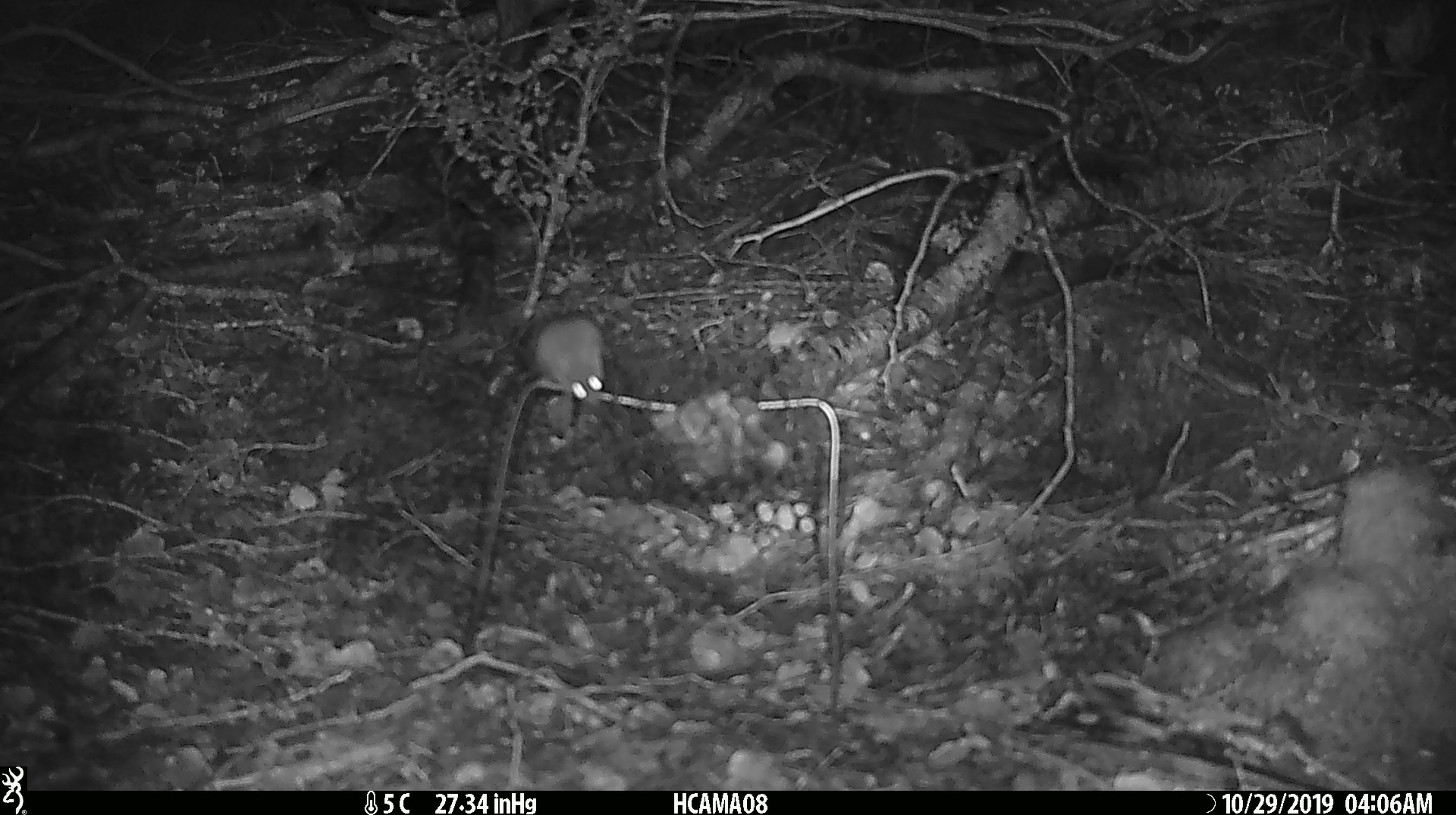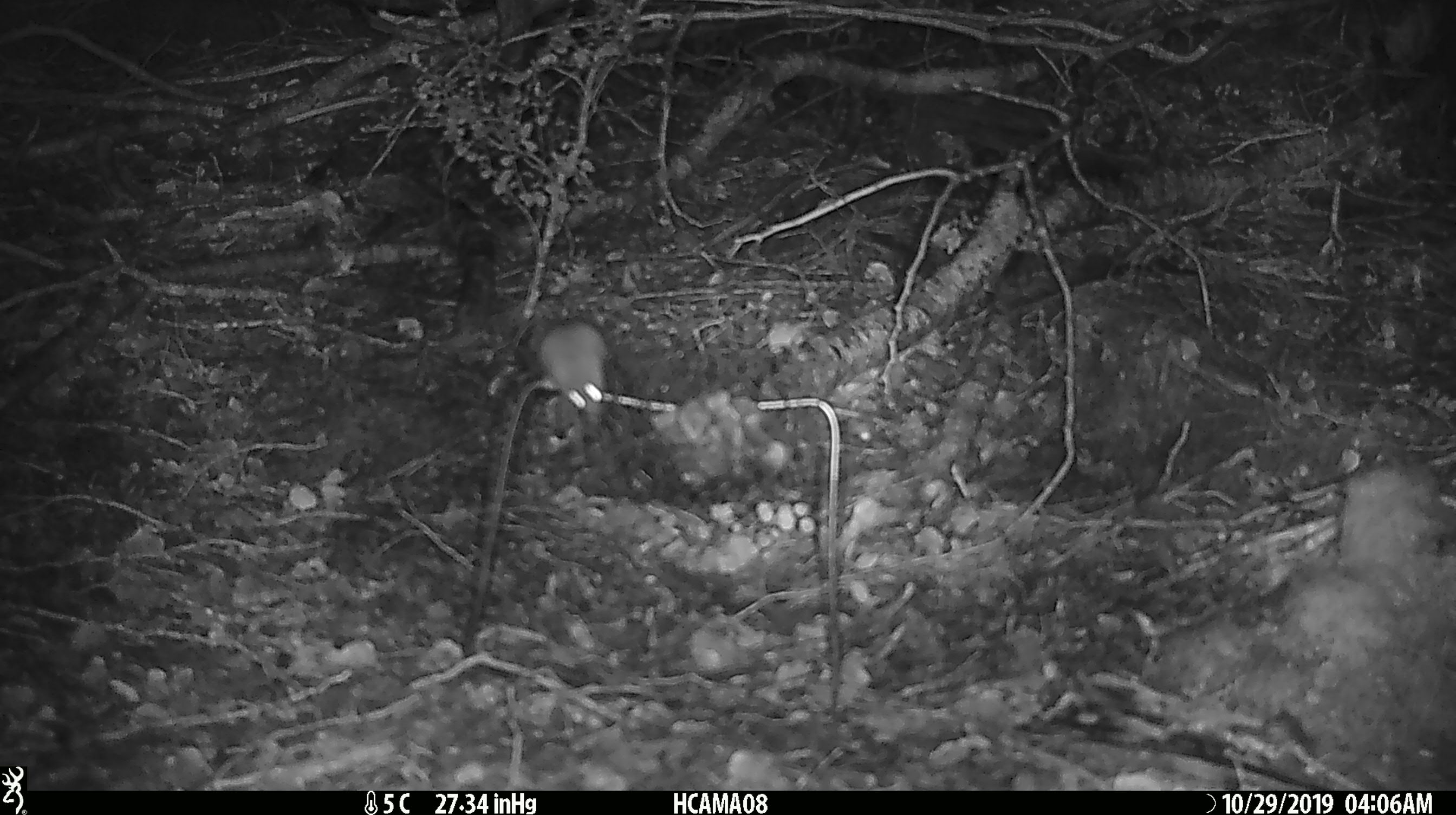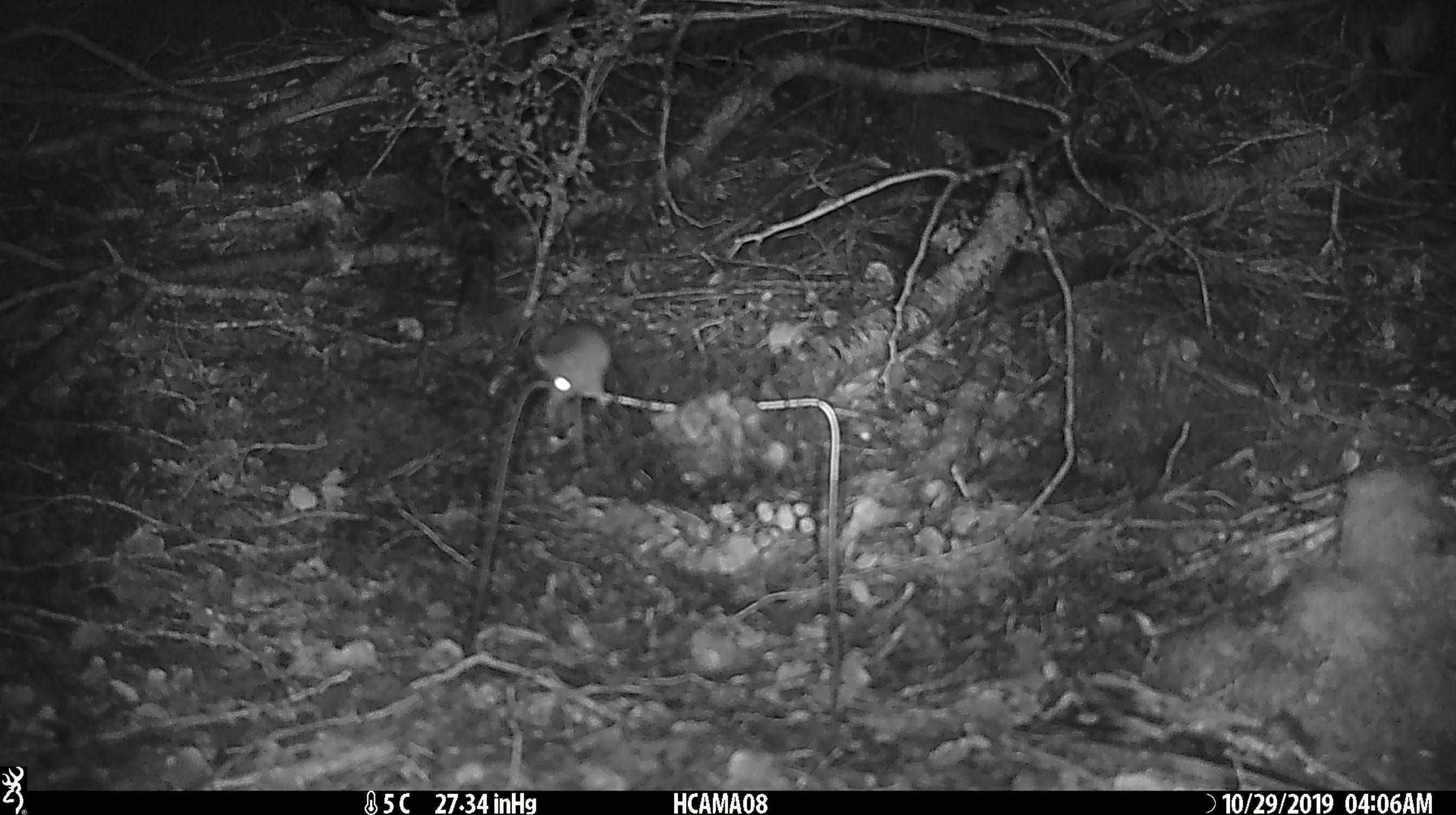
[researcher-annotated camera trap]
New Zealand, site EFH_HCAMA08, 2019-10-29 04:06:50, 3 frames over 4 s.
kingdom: Animalia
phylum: Chordata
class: Mammalia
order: Rodentia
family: Muridae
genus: Mus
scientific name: Mus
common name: mouse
Mouse (Mus).